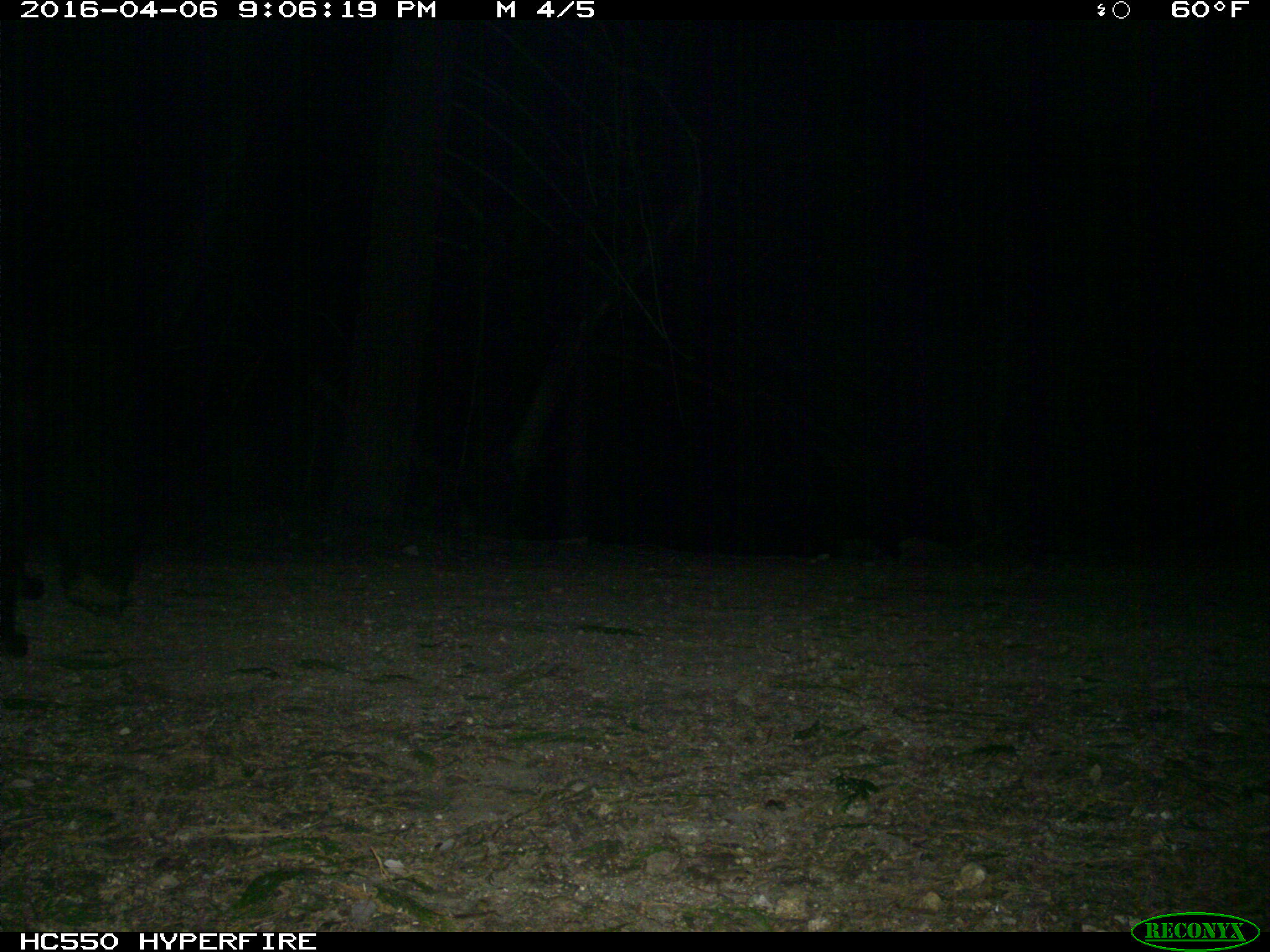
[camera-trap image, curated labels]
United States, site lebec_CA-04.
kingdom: Animalia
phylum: Chordata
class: Mammalia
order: Carnivora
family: Ursidae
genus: Ursus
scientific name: Ursus americanus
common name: american black bear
Ursus americanus (american black bear).